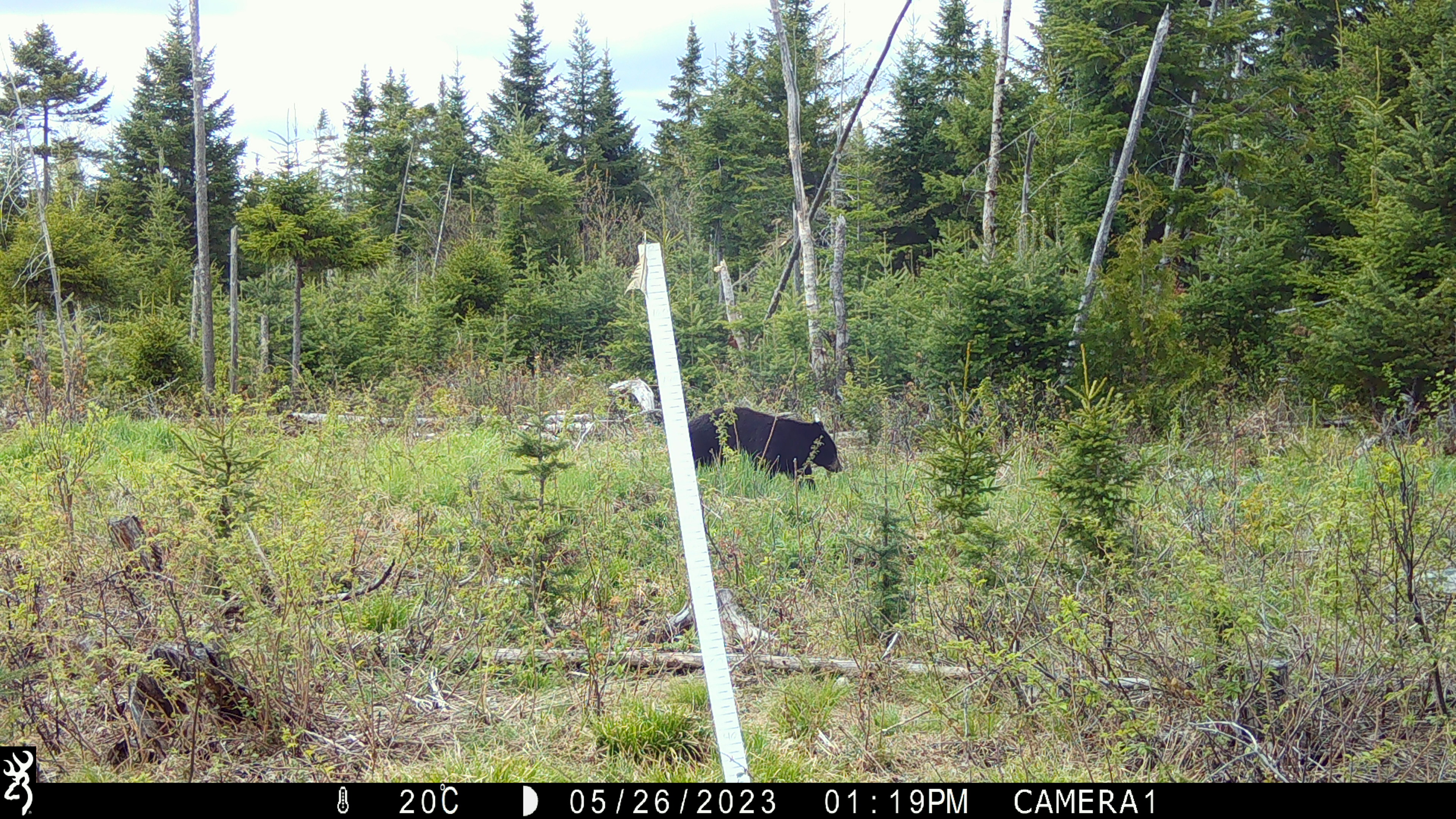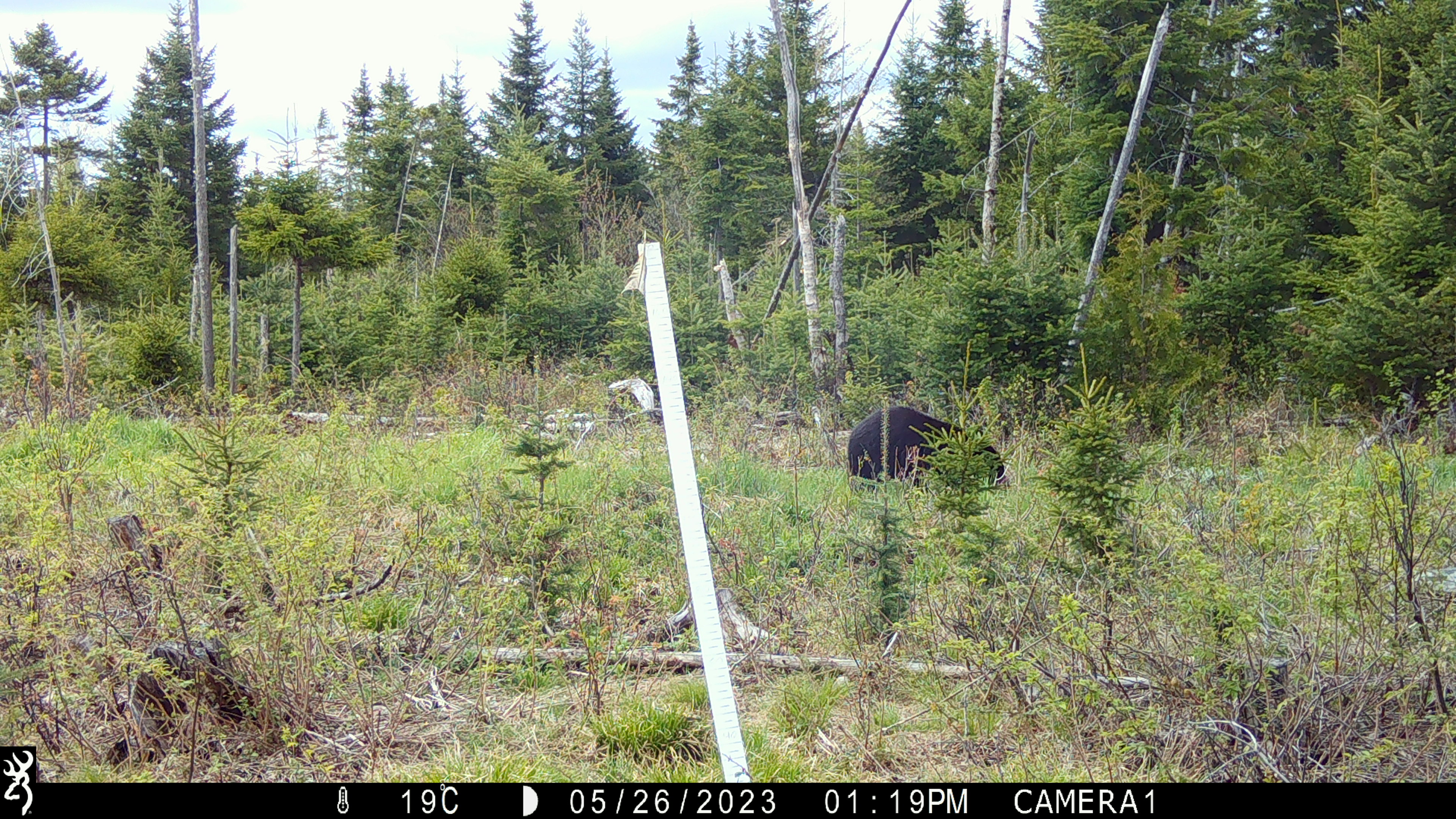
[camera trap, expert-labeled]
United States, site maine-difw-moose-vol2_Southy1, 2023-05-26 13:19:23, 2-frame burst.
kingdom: Animalia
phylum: Chordata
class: Mammalia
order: Carnivora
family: Ursidae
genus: Ursus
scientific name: Ursus americanus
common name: black bear